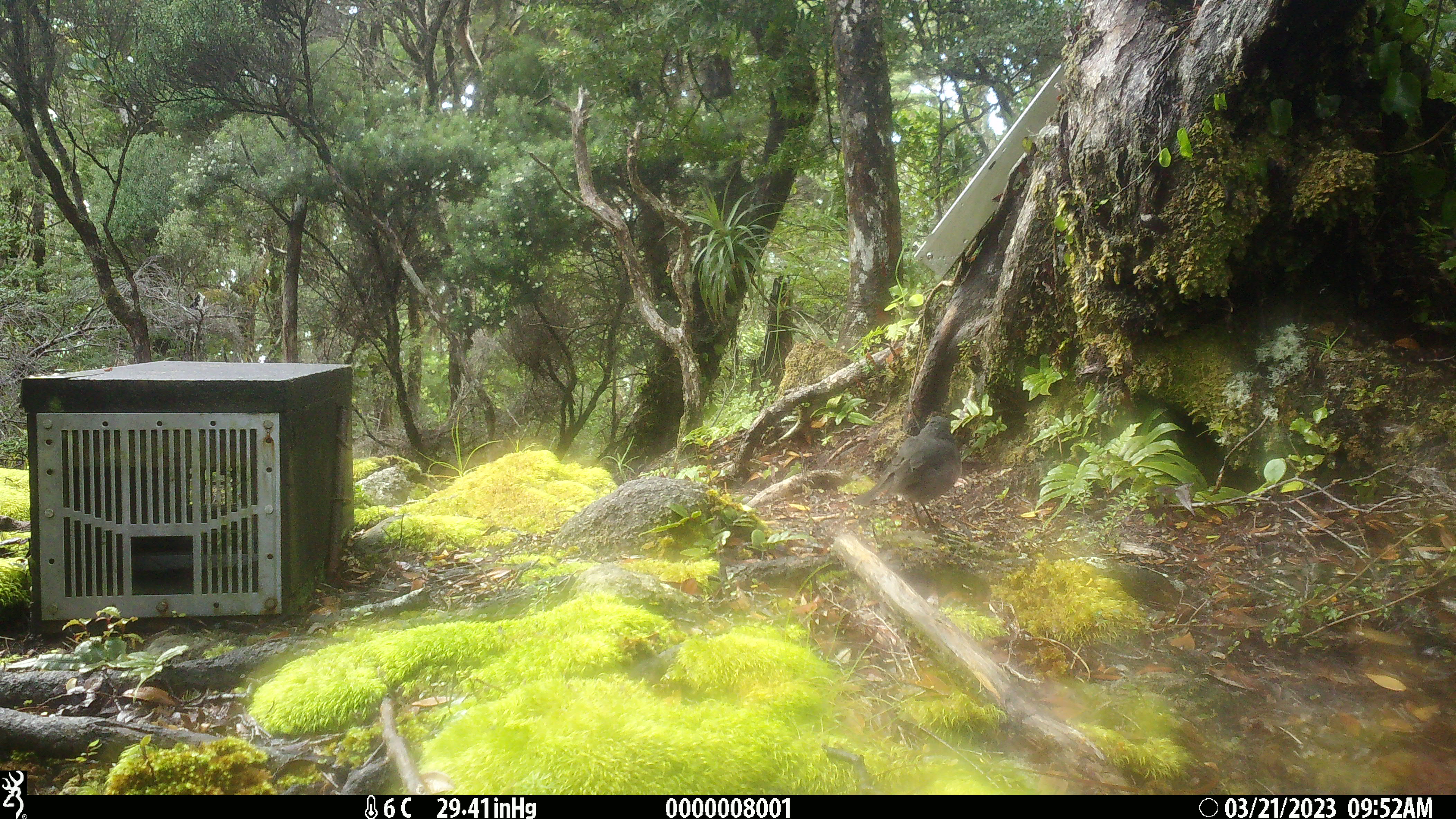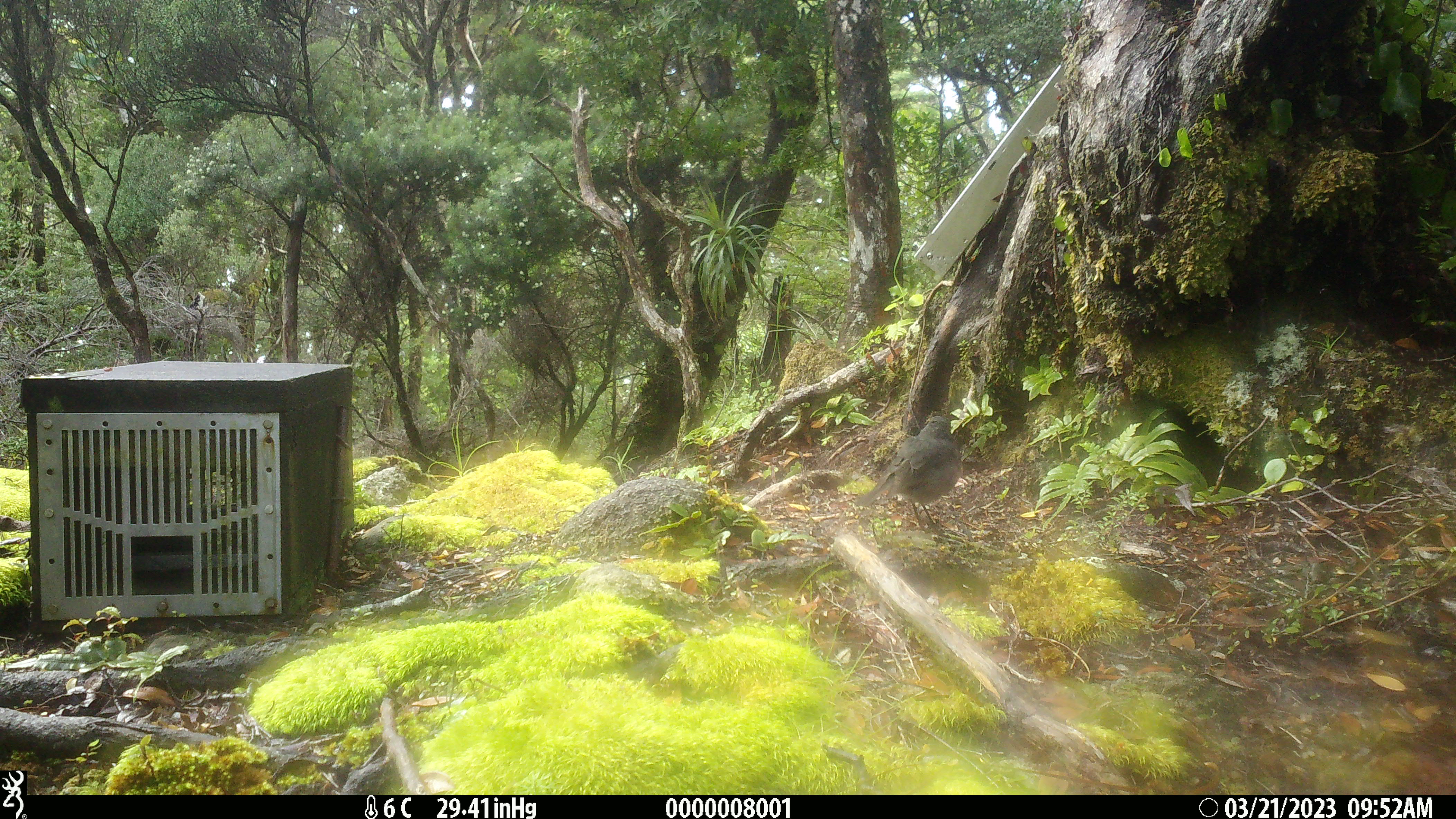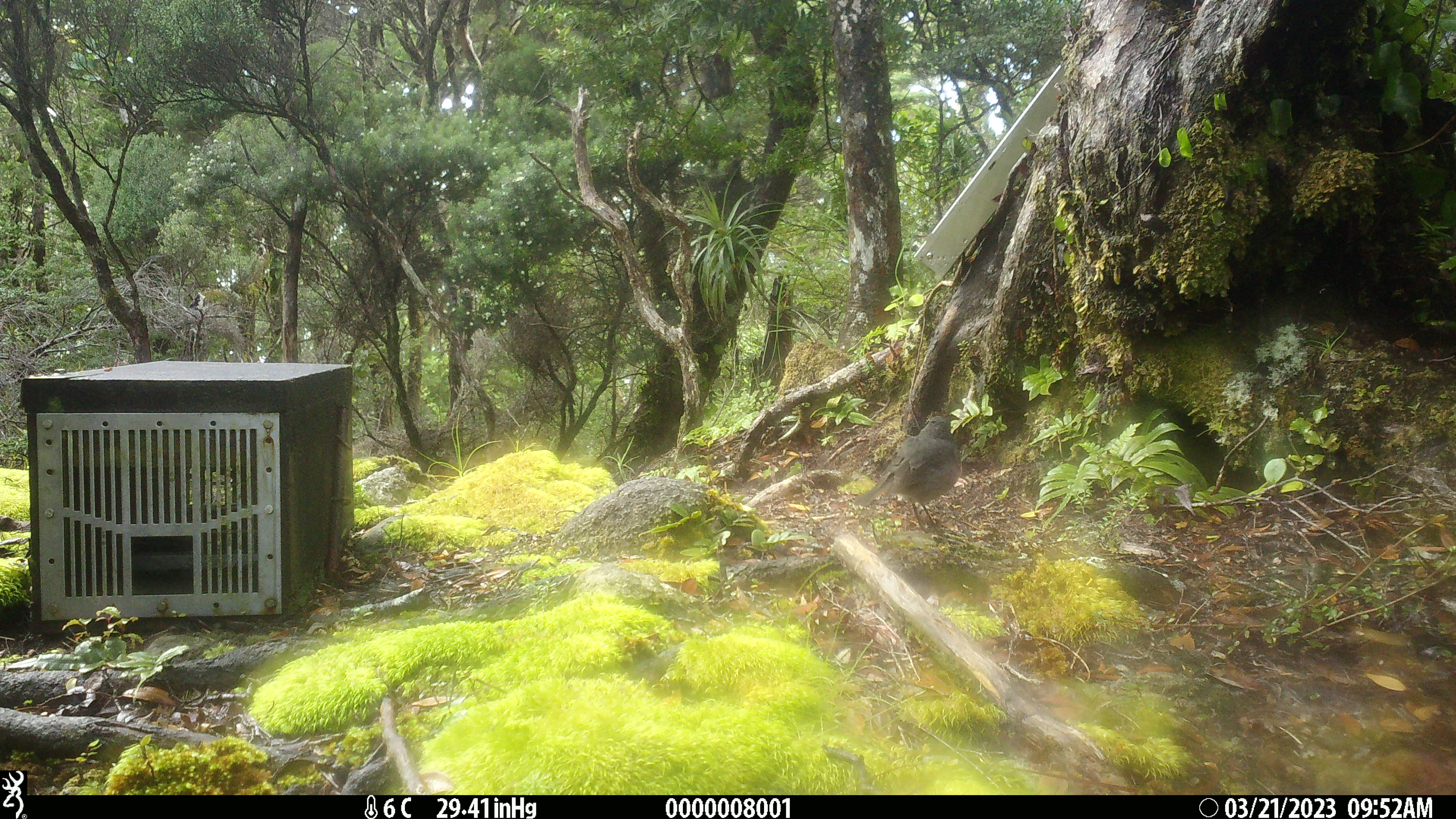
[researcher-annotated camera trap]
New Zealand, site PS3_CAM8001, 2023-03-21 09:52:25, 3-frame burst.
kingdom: Animalia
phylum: Chordata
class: Aves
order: Passeriformes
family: Petroicidae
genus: Petroica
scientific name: Petroica australis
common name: new zealand robin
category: robin